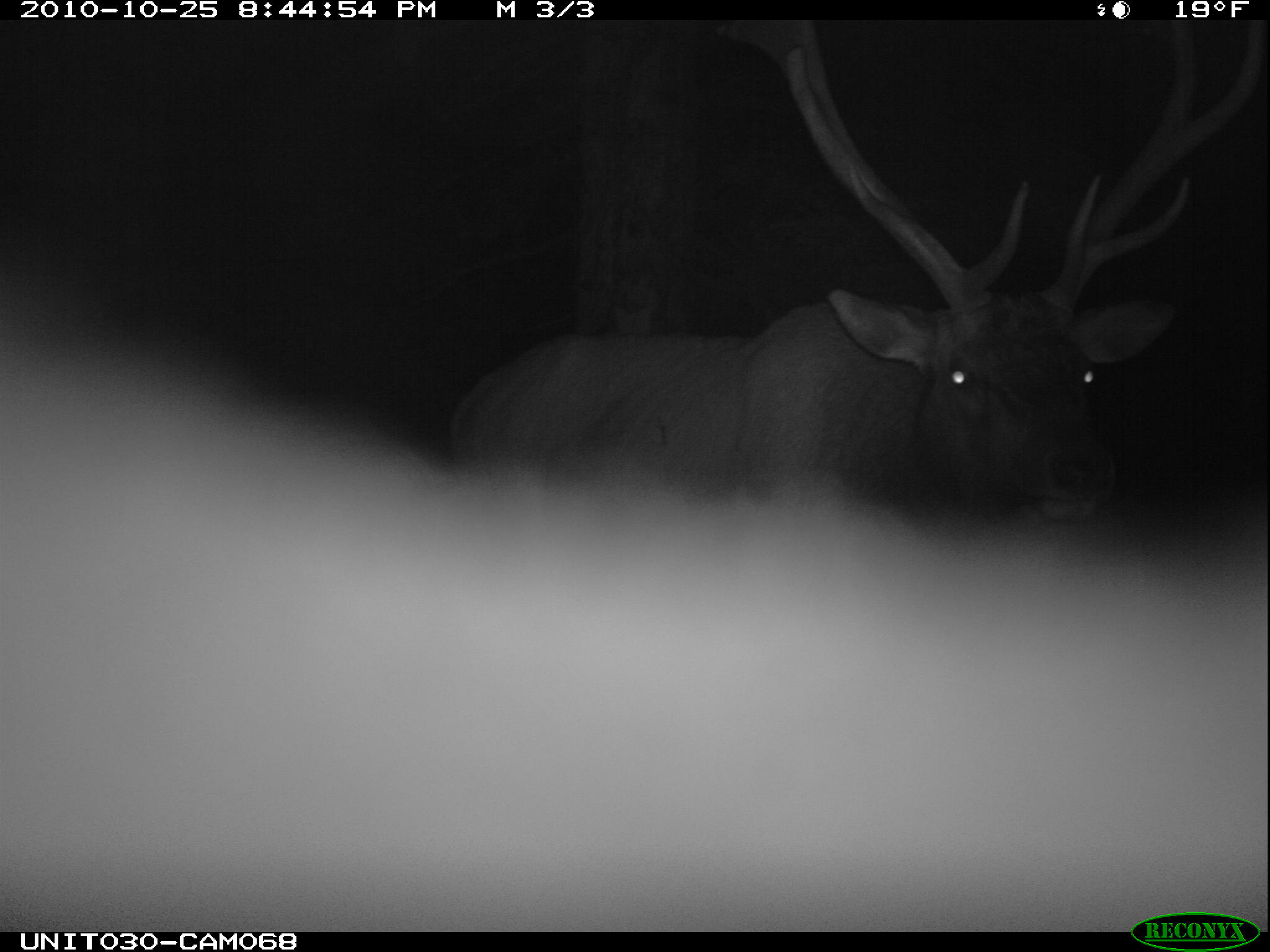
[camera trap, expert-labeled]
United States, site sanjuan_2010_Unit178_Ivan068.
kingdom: Animalia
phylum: Chordata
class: Mammalia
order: Artiodactyla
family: Cervidae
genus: Cervus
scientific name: Cervus elaphus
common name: red deer